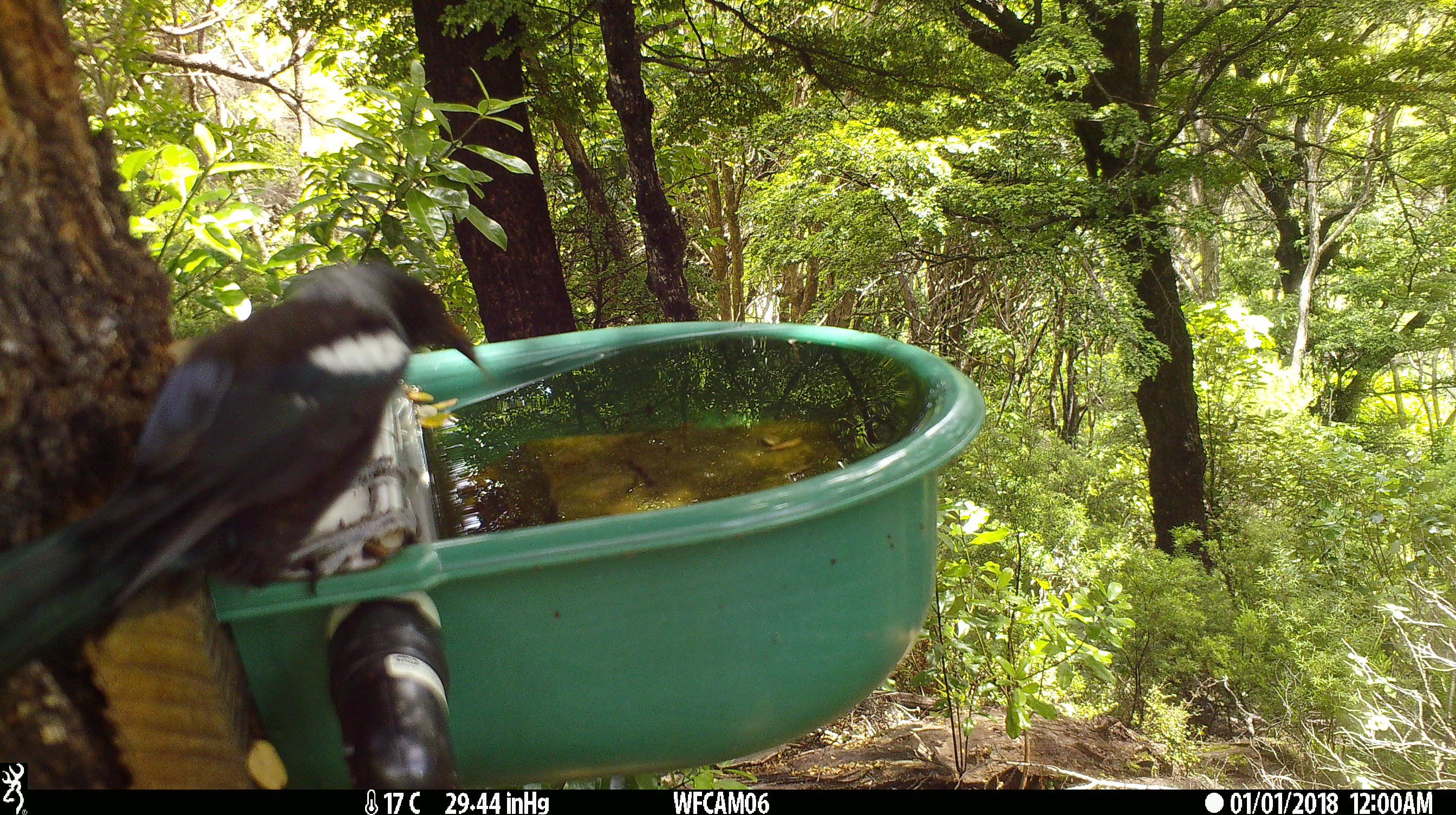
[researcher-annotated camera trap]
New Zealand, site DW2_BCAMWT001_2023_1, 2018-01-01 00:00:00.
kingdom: Animalia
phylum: Chordata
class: Aves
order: Passeriformes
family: Meliphagidae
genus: Prosthemadera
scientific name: Prosthemadera novaeseelandiae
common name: tui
Tui (Prosthemadera novaeseelandiae).